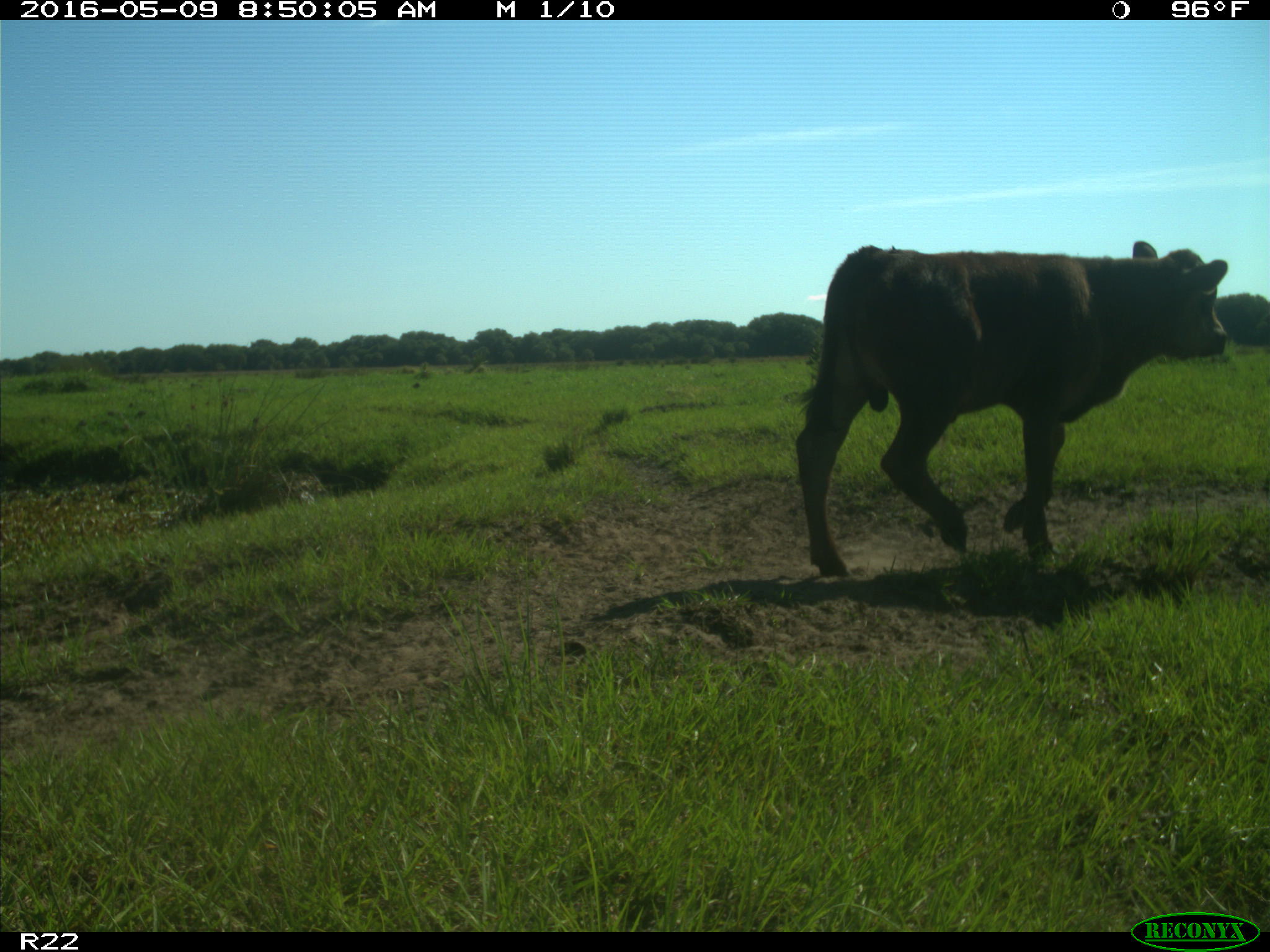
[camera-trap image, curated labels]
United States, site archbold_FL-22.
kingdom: Animalia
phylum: Chordata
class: Mammalia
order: Artiodactyla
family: Bovidae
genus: Bos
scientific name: Bos taurus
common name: domestic cow